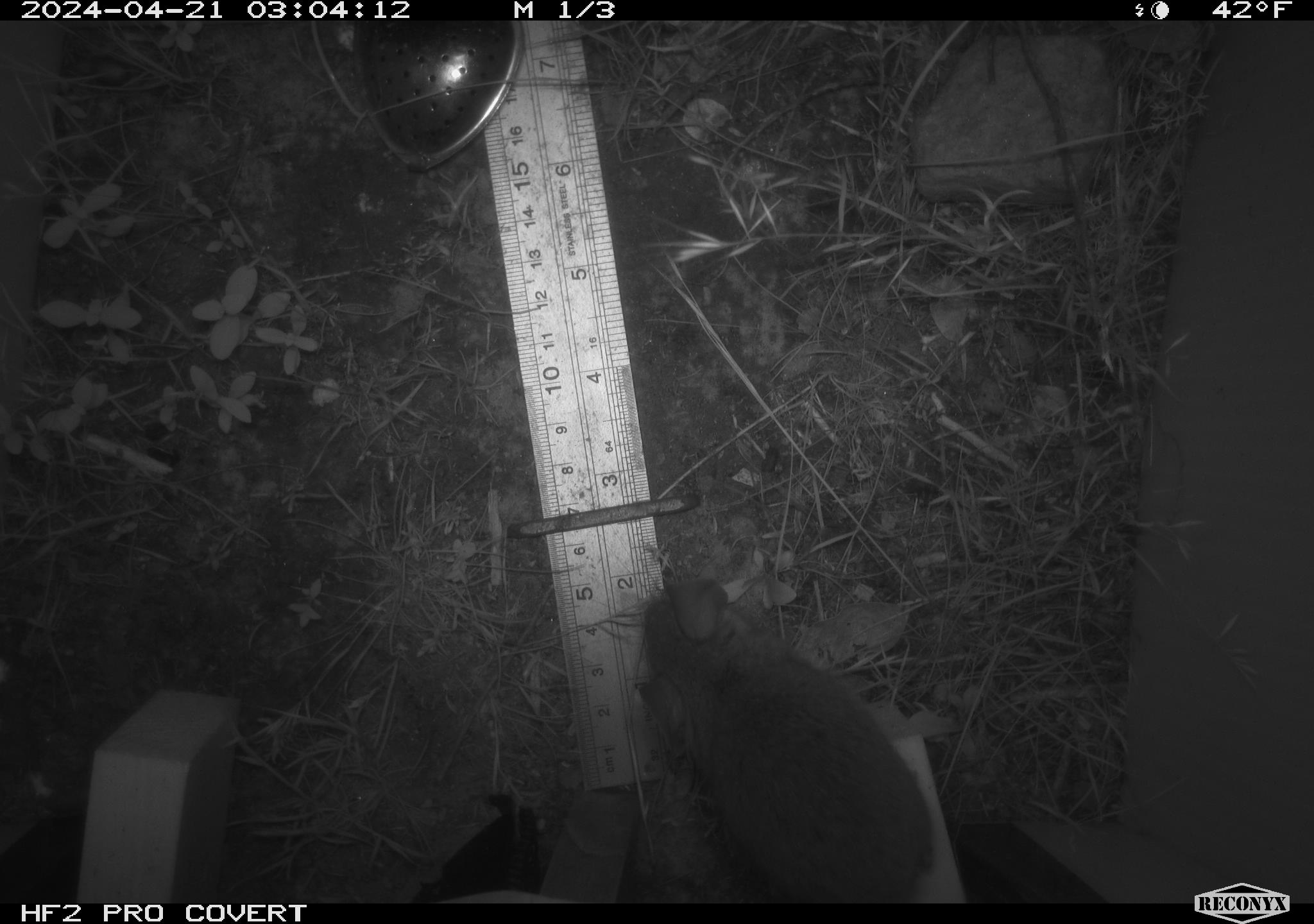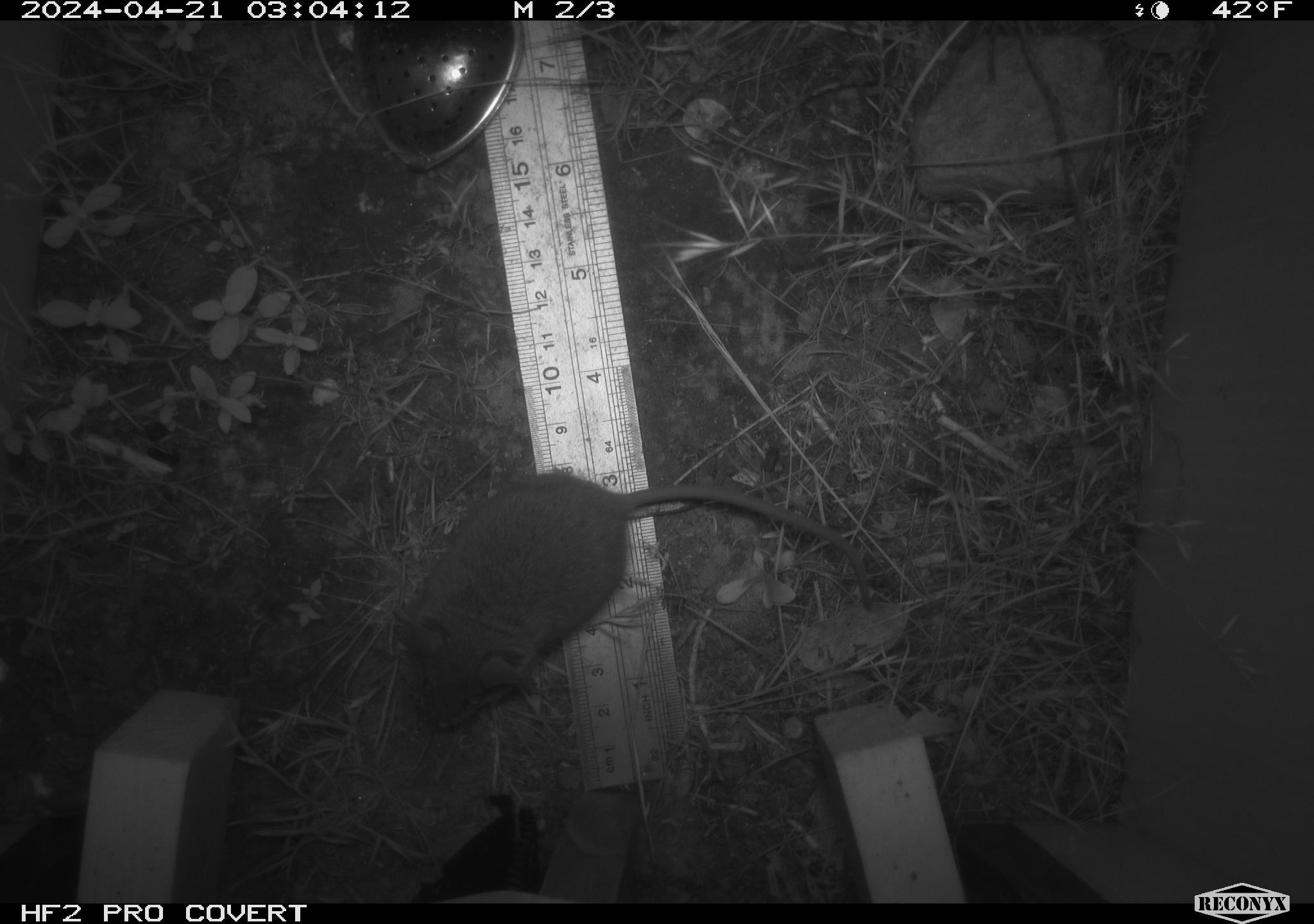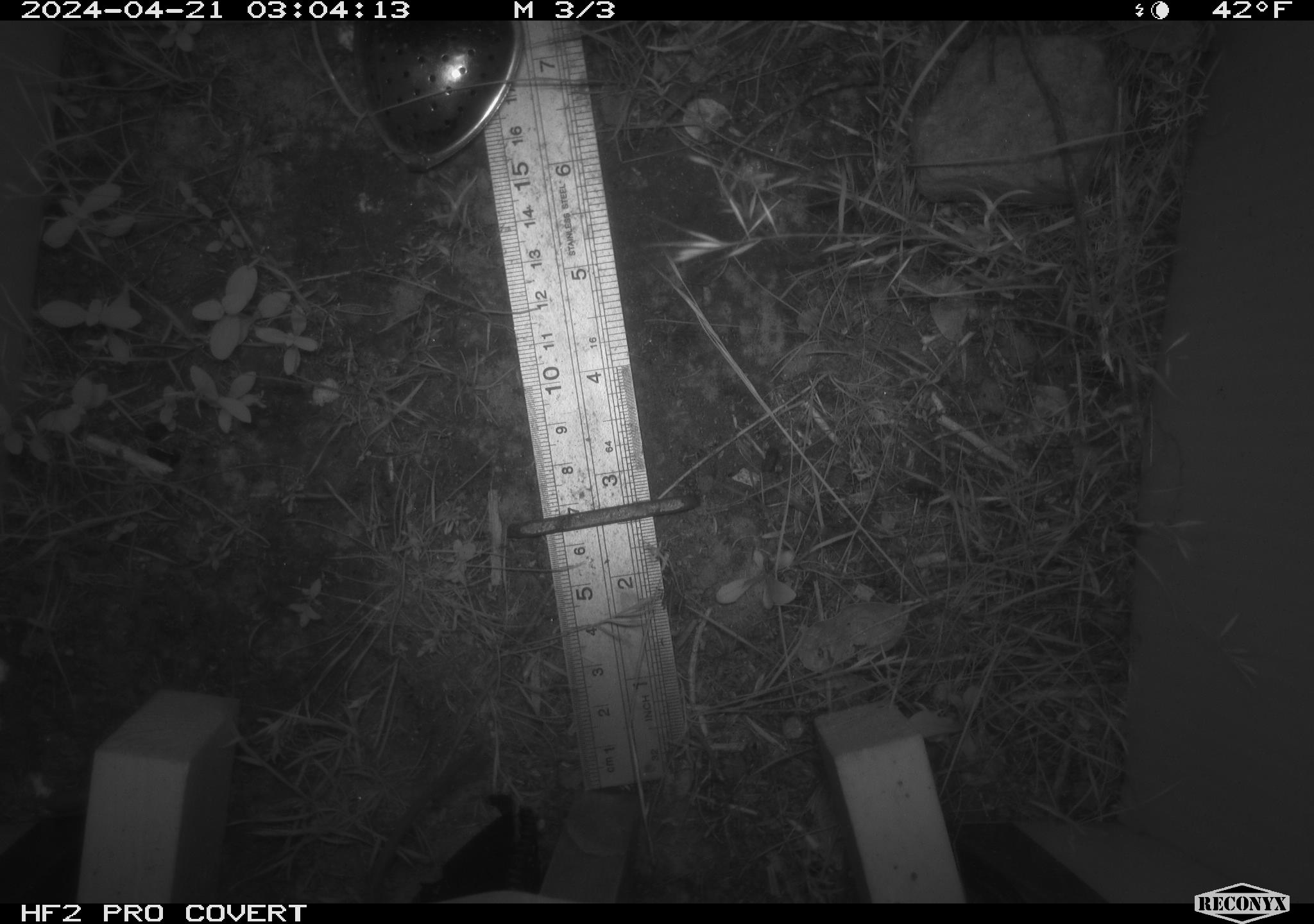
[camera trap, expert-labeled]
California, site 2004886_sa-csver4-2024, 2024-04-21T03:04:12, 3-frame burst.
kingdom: Animalia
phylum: Chordata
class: Mammalia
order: Rodentia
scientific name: Rodentia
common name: mouse species